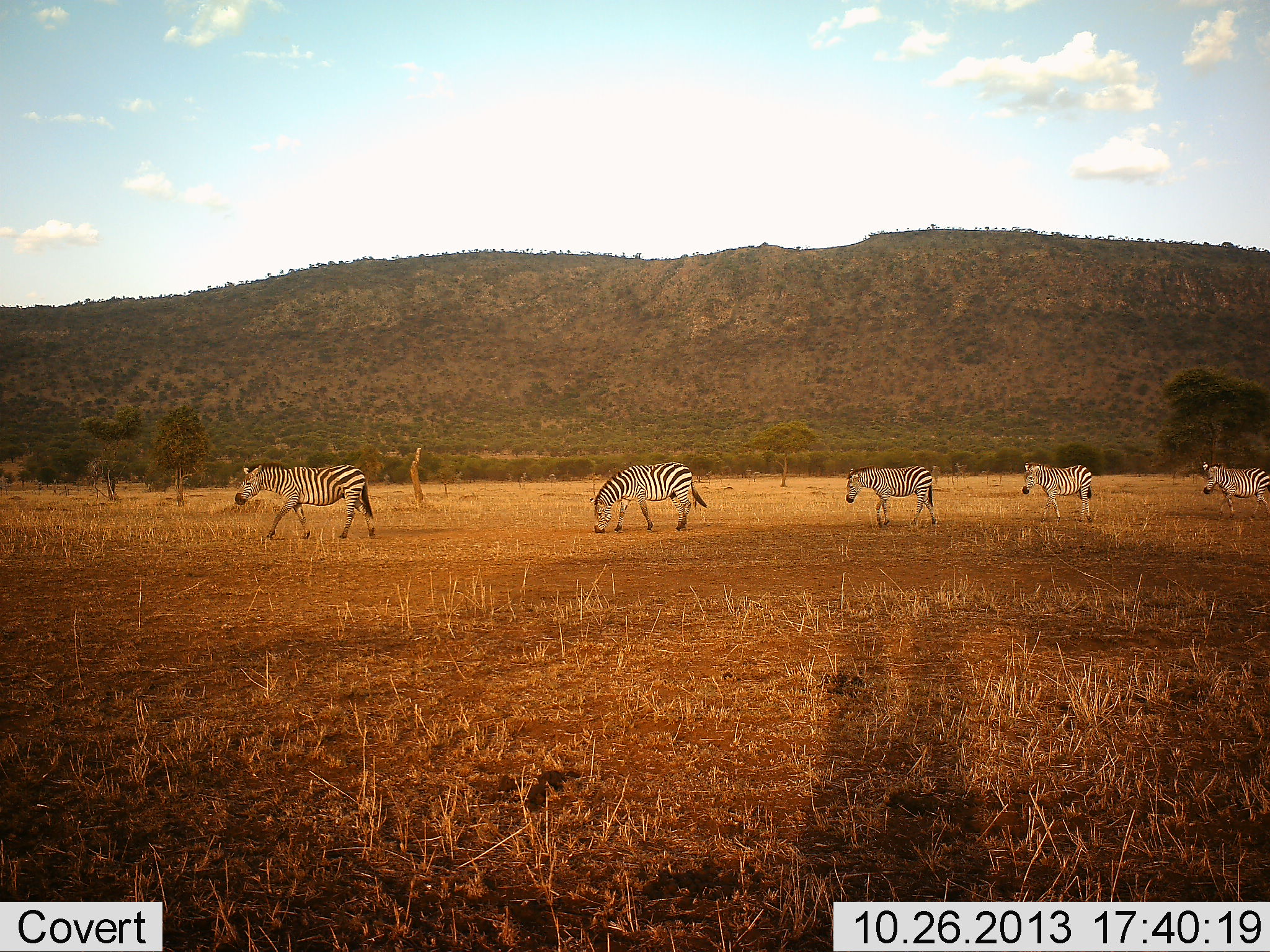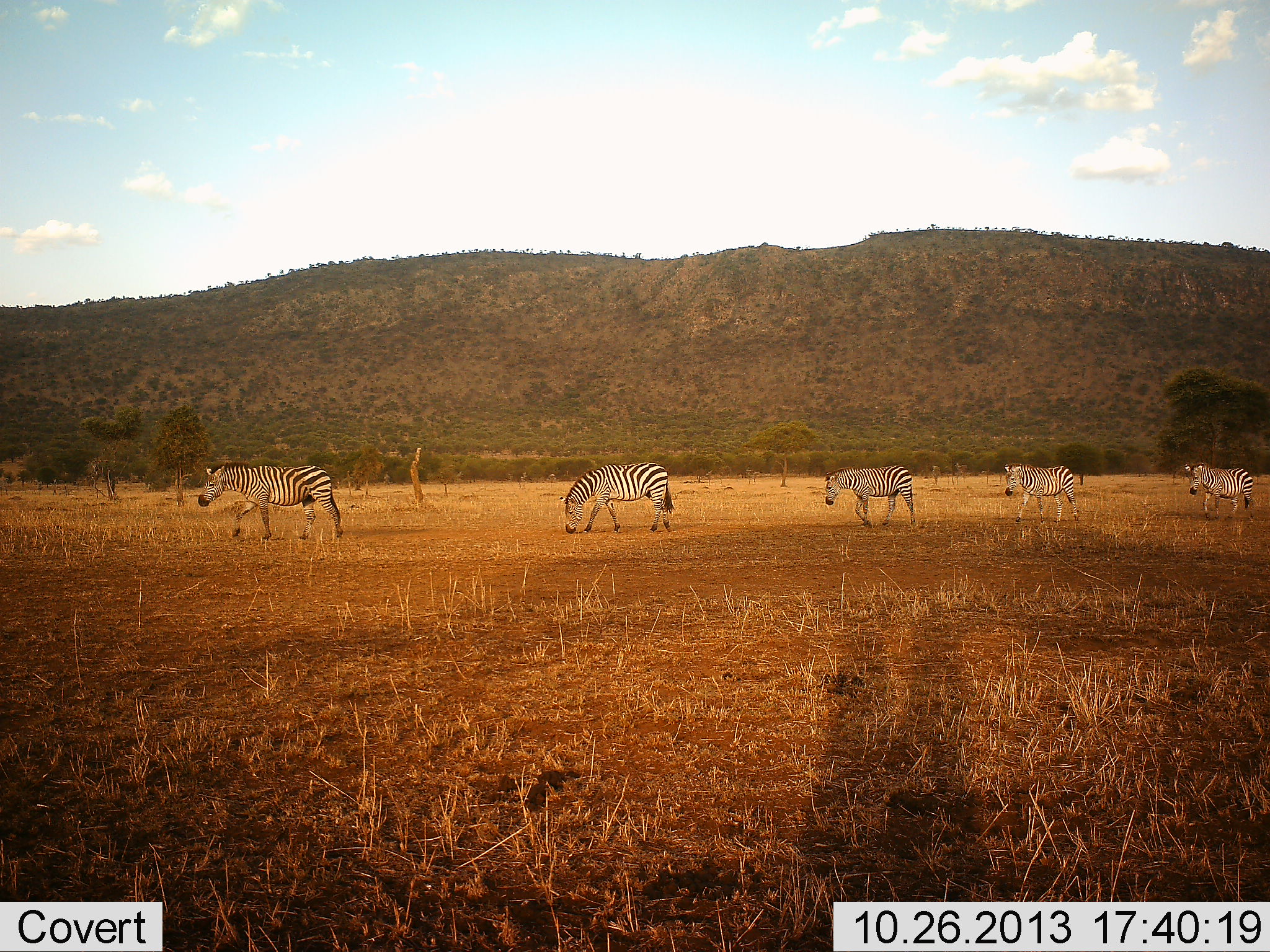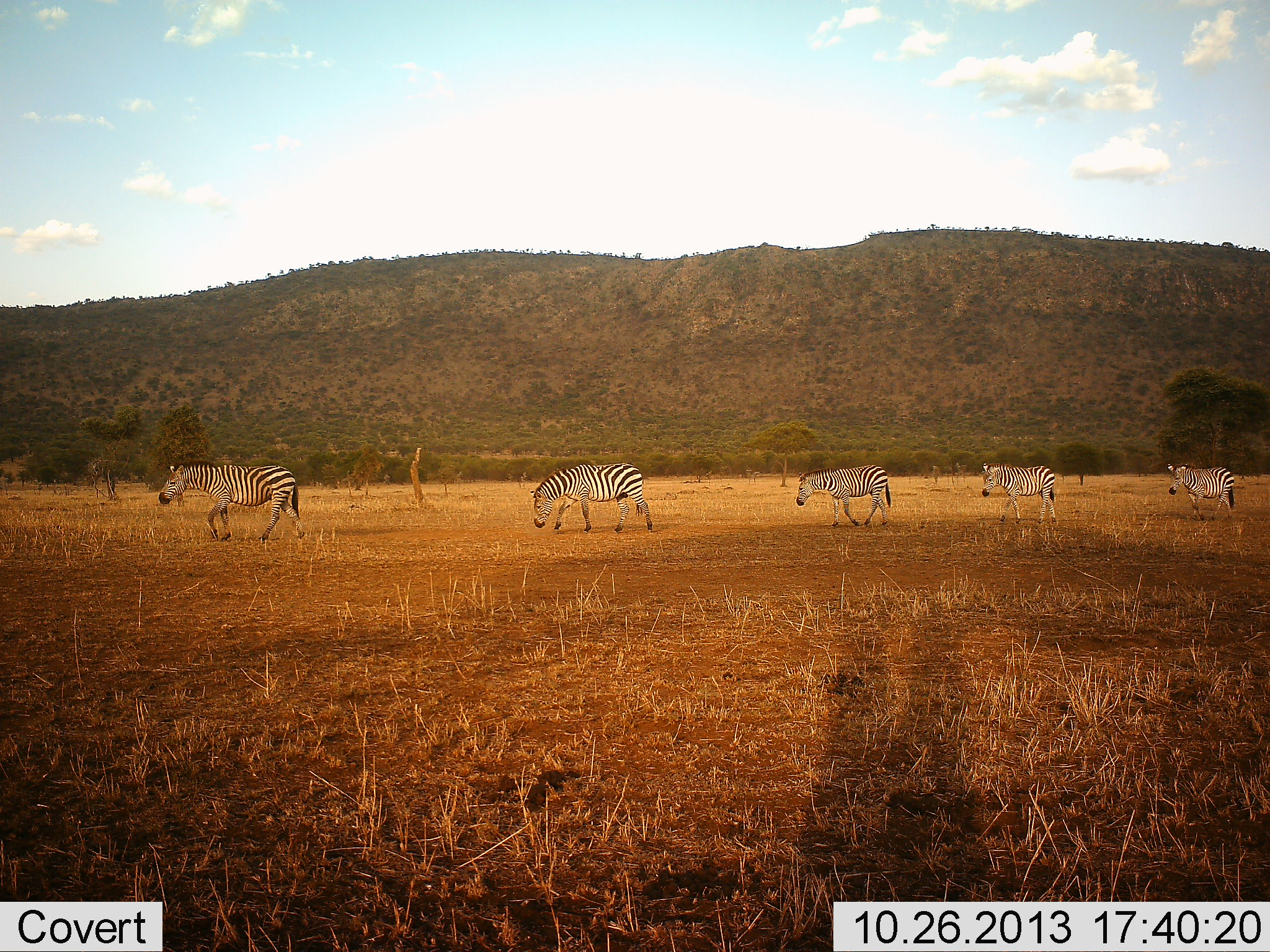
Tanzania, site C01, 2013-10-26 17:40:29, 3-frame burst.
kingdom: Animalia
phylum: Chordata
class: Mammalia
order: Perissodactyla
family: Equidae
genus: Equus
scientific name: Equus quagga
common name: plains zebra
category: zebra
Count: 5.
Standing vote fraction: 0%.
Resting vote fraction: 0%.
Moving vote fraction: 100%.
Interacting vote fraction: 0%.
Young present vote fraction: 0%.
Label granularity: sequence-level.